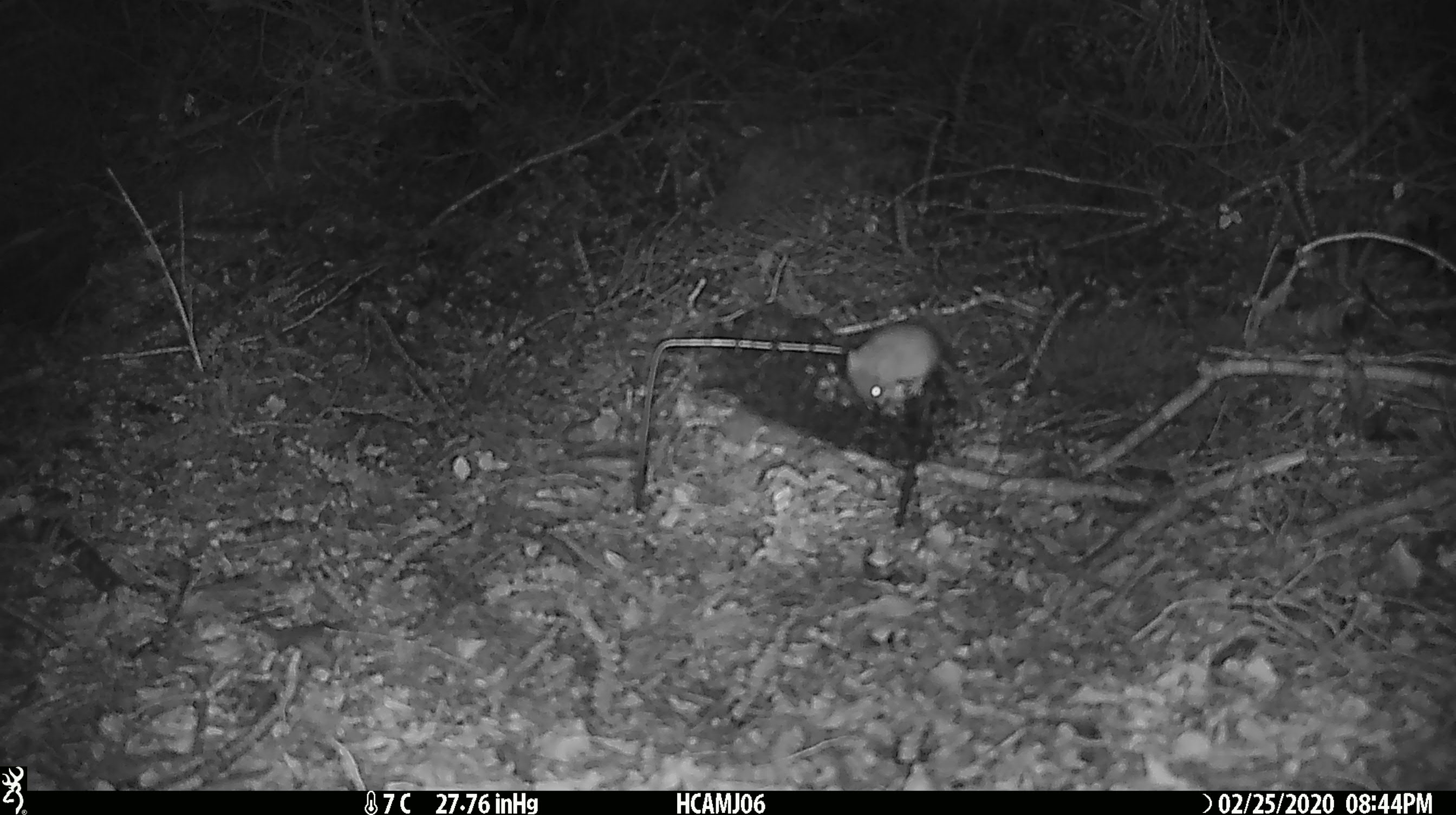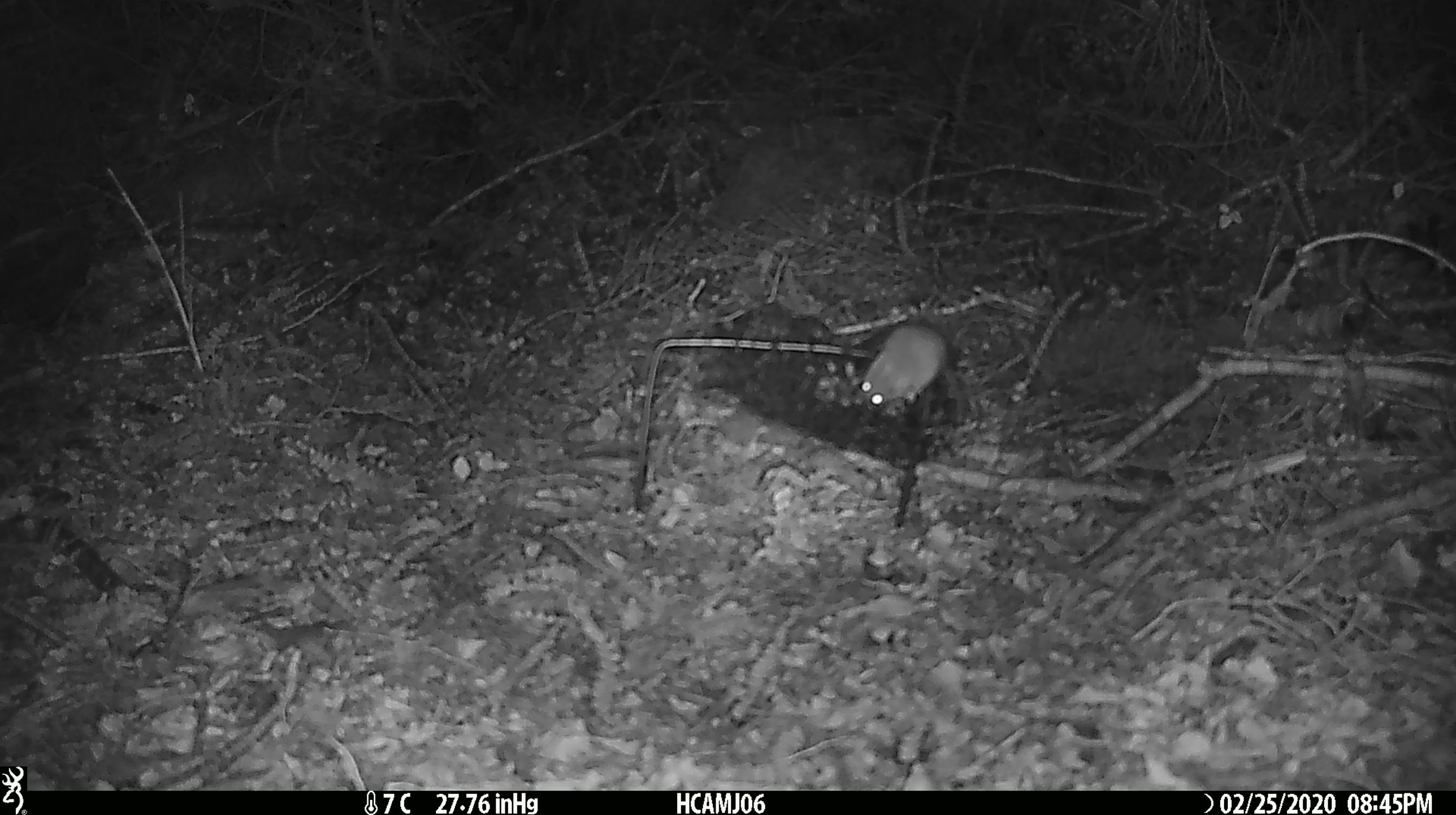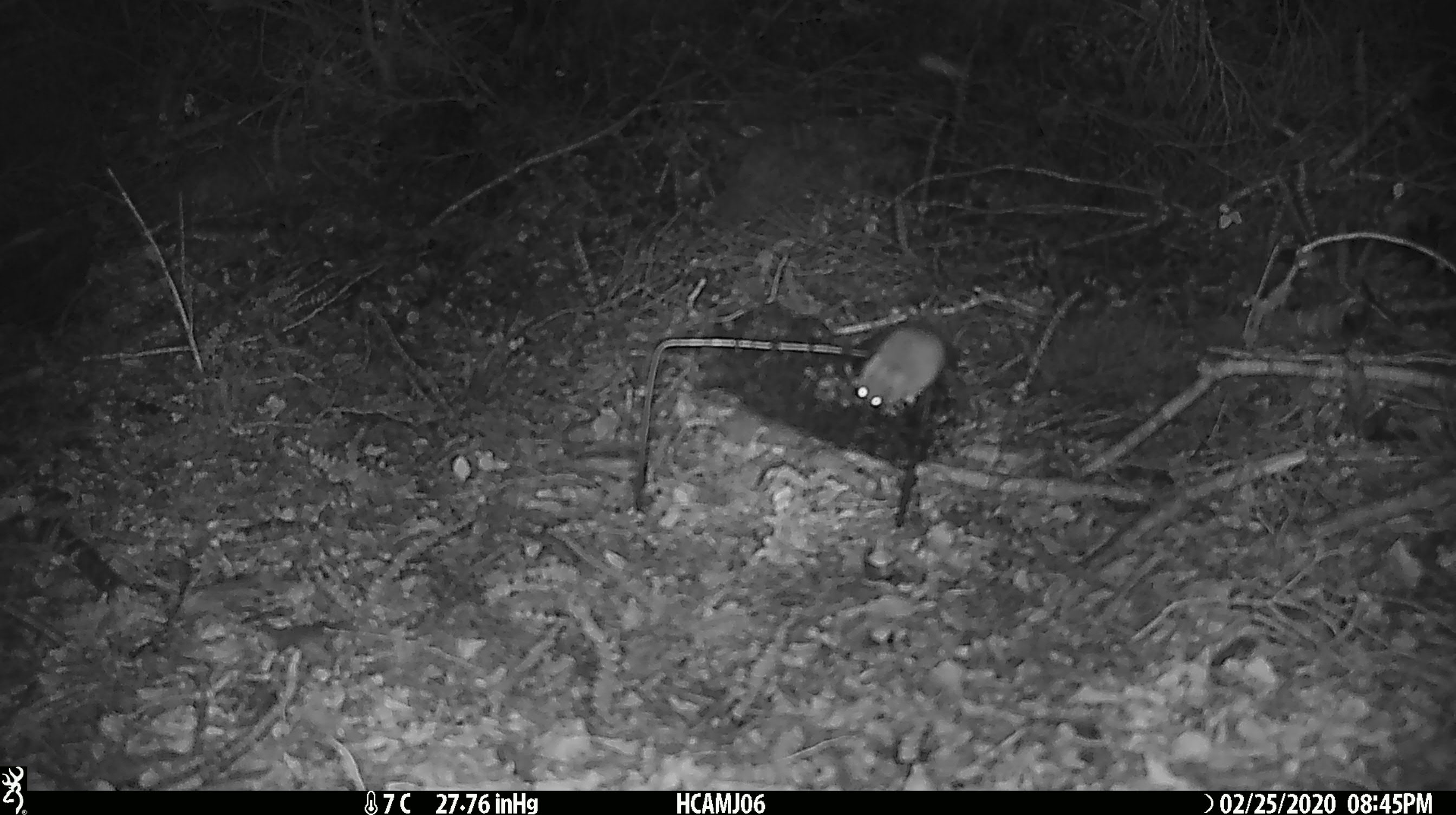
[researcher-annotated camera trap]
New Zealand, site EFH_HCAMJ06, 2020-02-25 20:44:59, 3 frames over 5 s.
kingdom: Animalia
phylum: Chordata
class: Mammalia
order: Rodentia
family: Muridae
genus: Mus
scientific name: Mus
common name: mouse